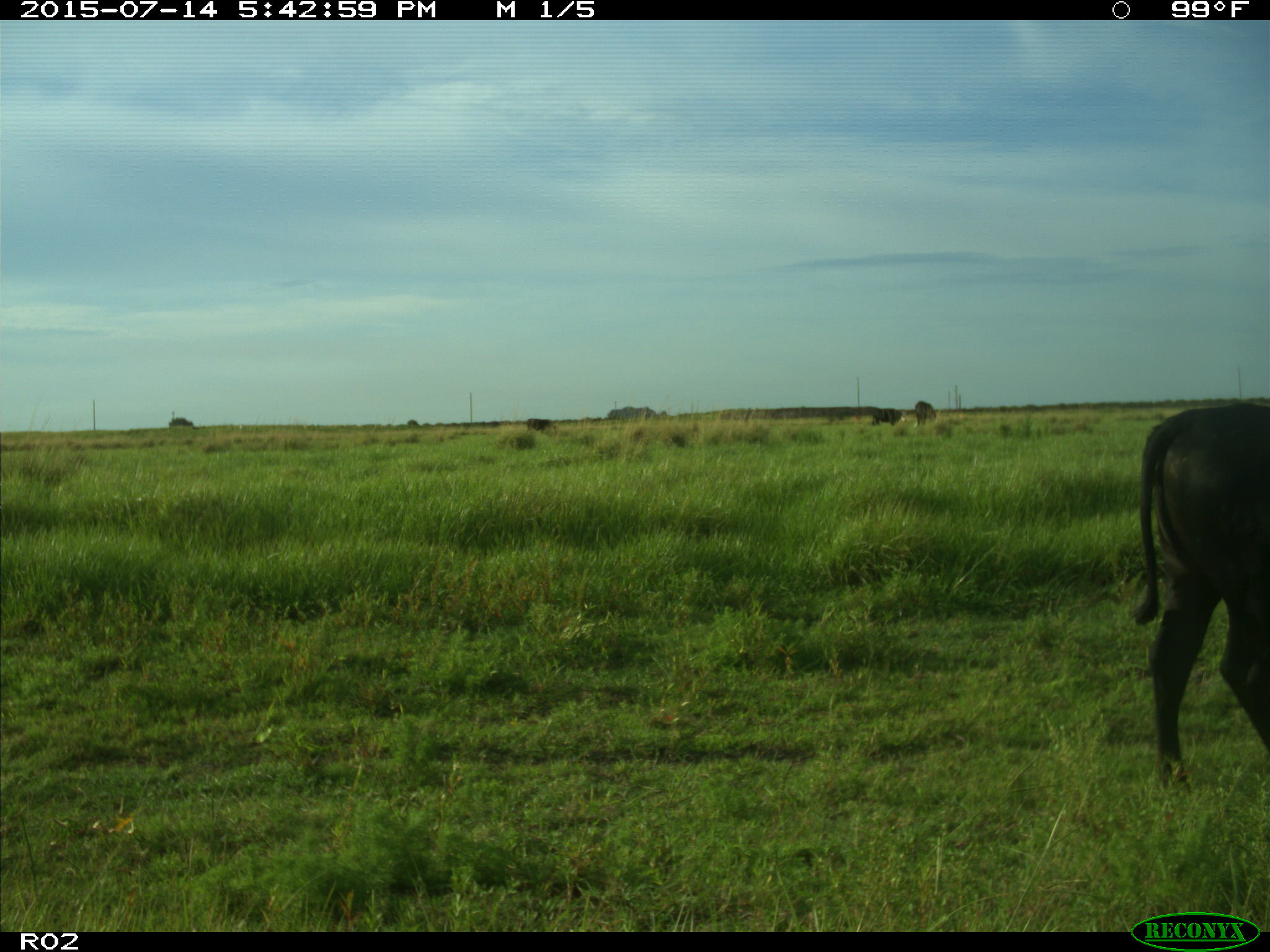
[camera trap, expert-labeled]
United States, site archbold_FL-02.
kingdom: Animalia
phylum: Chordata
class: Mammalia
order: Artiodactyla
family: Bovidae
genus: Bos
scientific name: Bos taurus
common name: domestic cow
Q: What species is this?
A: Bos taurus (domestic cow).